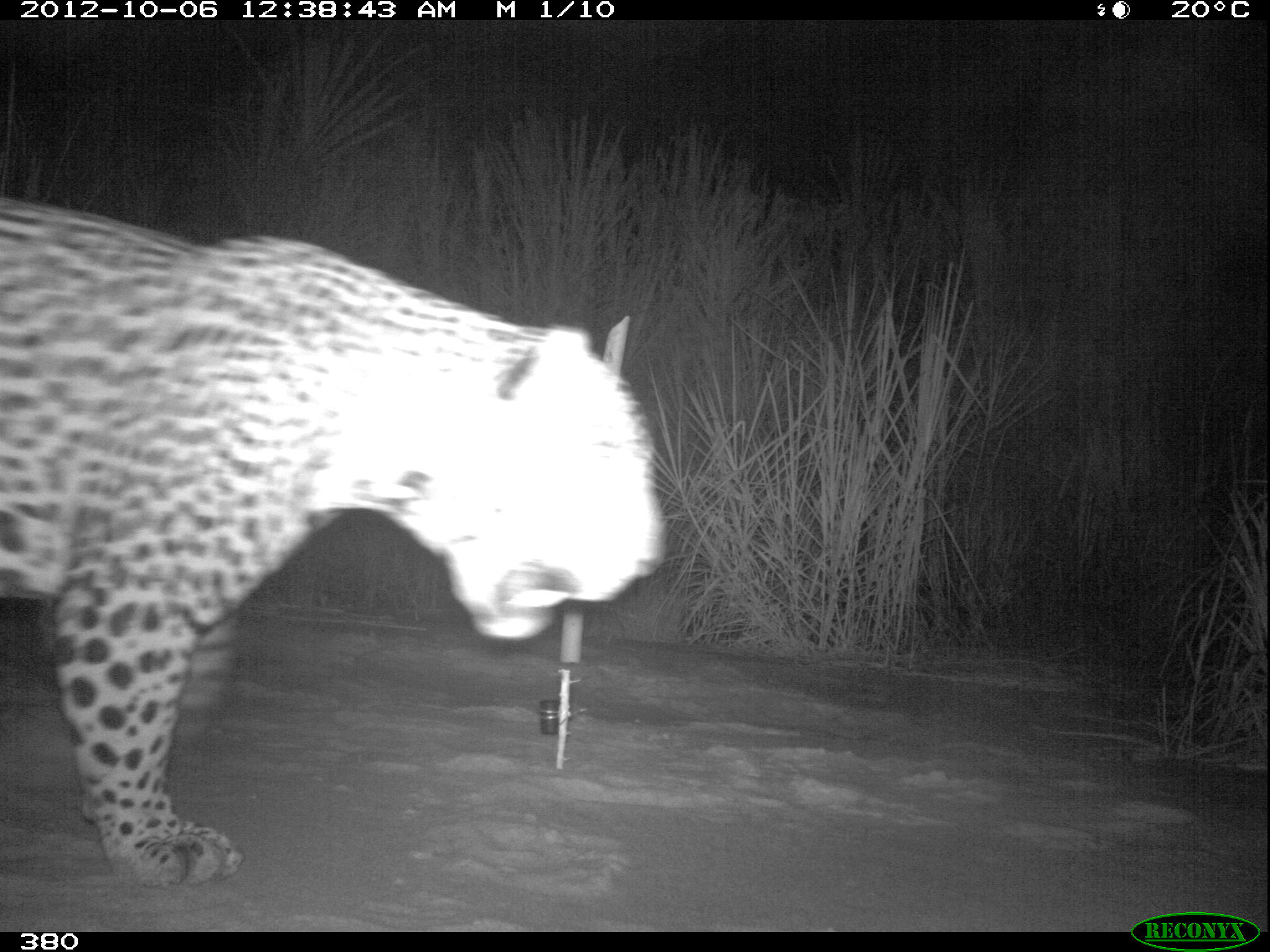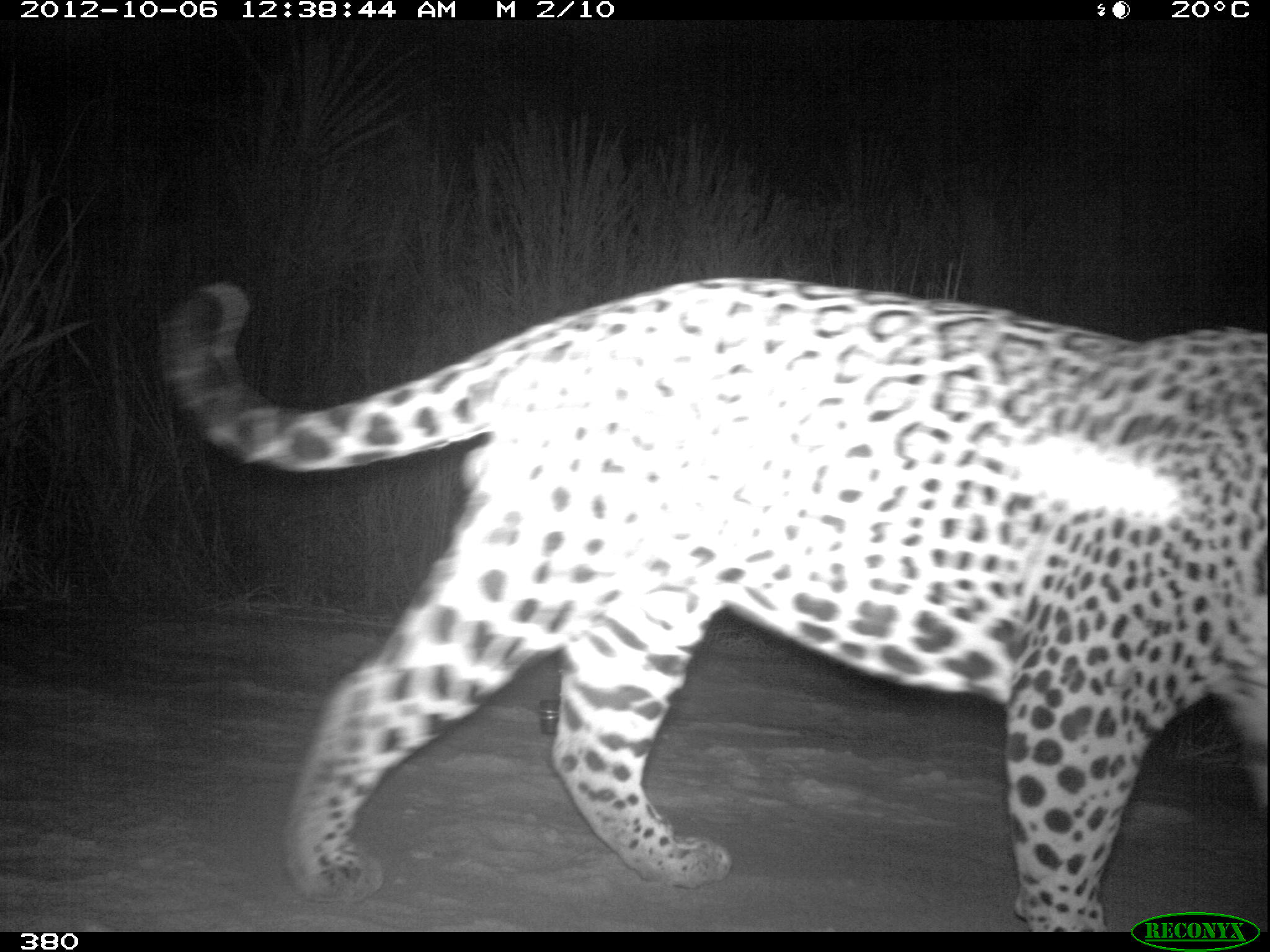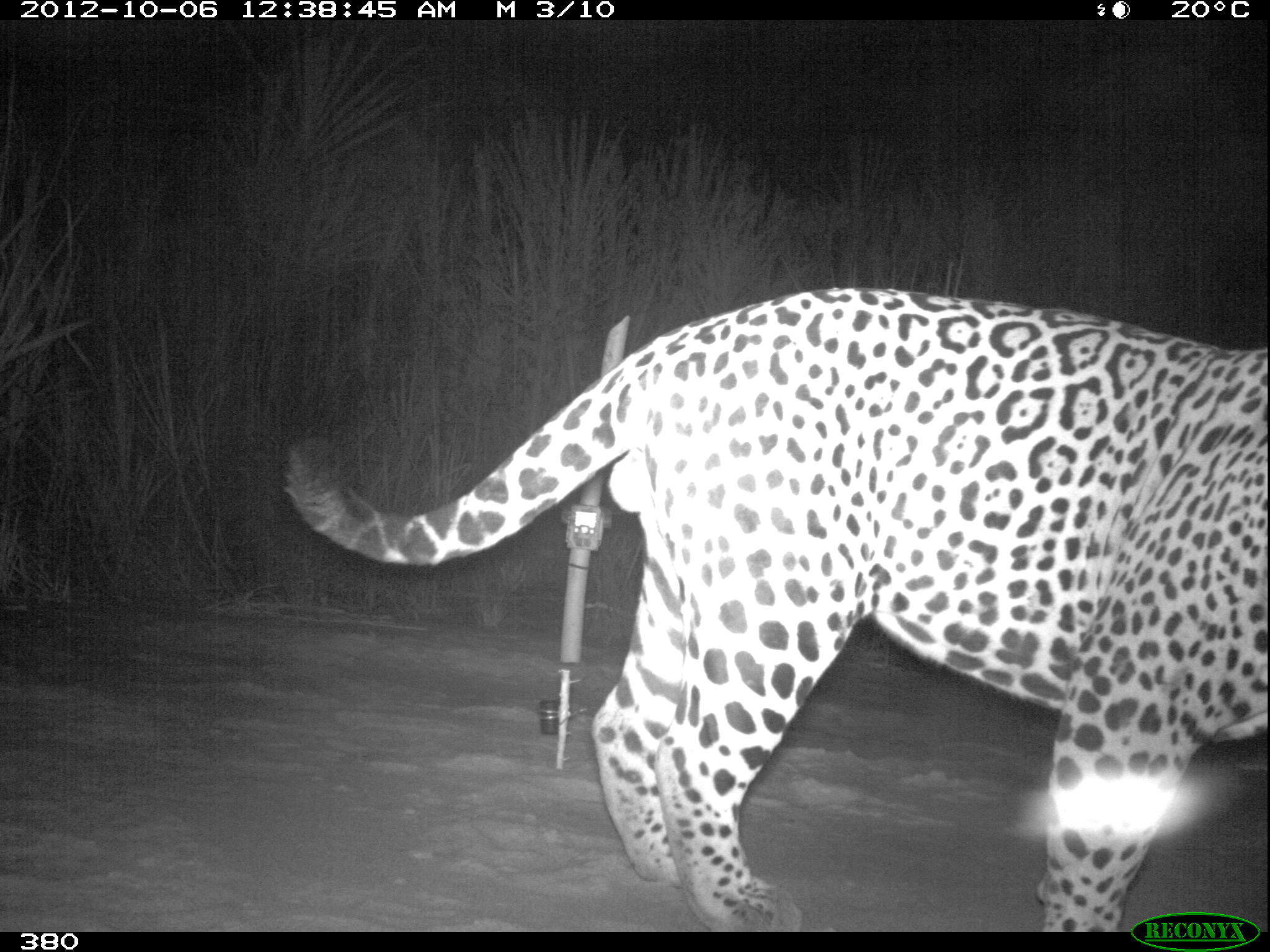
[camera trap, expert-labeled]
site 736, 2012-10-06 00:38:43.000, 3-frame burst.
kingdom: Animalia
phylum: Chordata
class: Mammalia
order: Carnivora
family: Felidae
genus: Panthera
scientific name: Panthera onca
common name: jaguar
Panthera onca (jaguar).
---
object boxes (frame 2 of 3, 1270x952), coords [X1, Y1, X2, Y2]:
panthera onca: [156, 277, 1270, 931]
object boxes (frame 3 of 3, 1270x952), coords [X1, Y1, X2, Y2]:
panthera onca: [280, 287, 1270, 931]